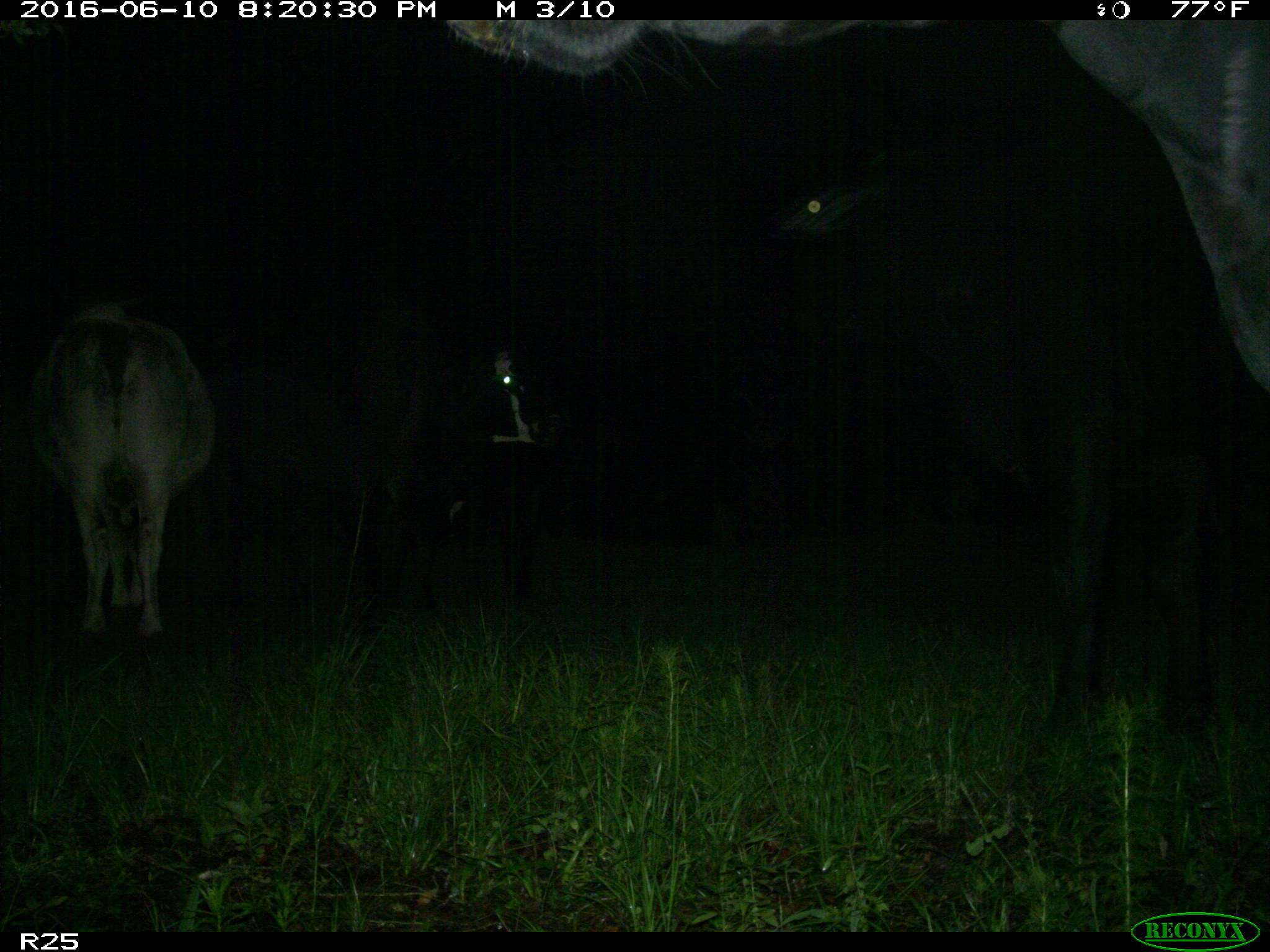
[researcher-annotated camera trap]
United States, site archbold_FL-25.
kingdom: Animalia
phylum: Chordata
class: Mammalia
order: Artiodactyla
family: Bovidae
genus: Bos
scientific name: Bos taurus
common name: domestic cow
Bos taurus (domestic cow).